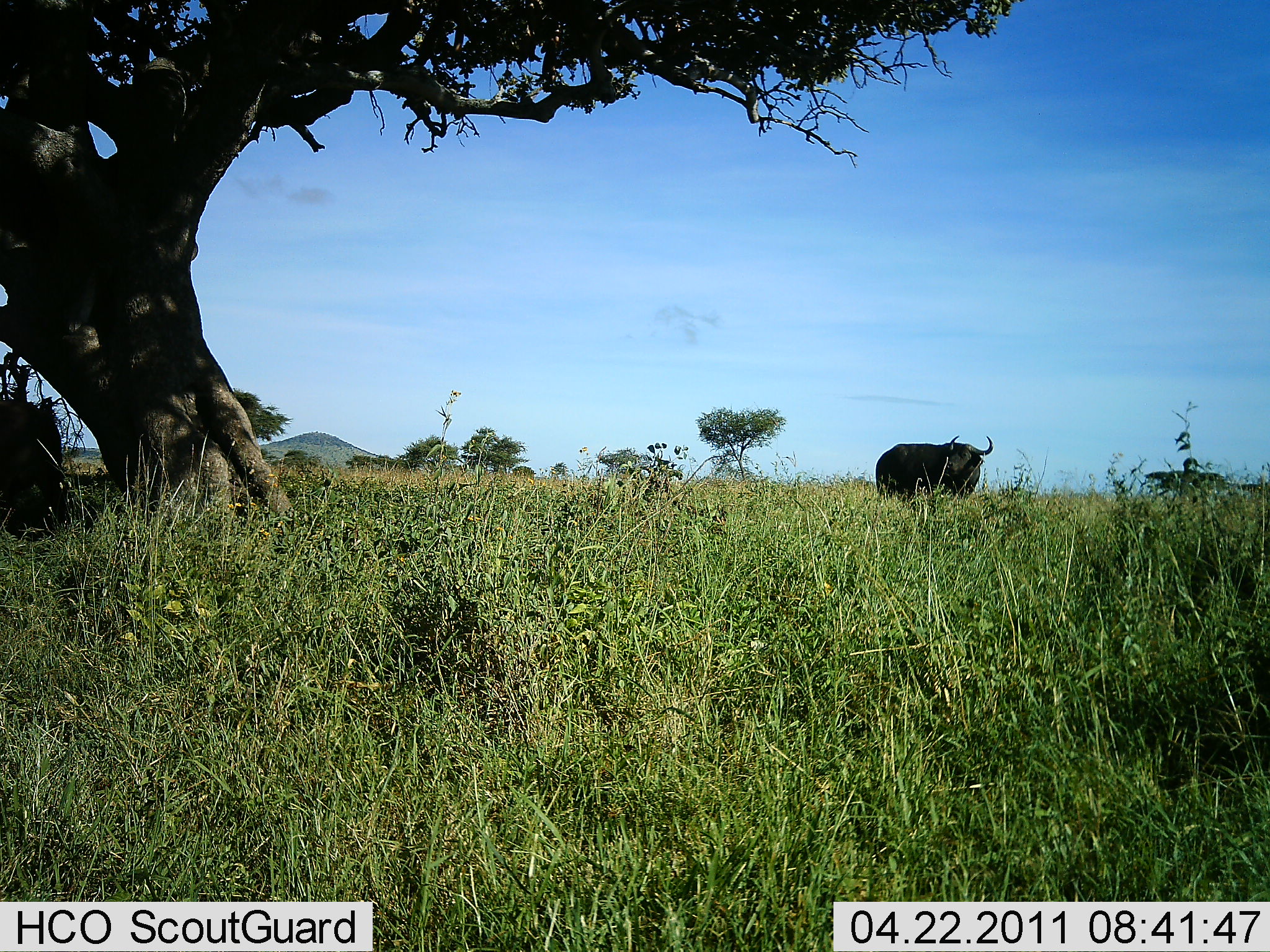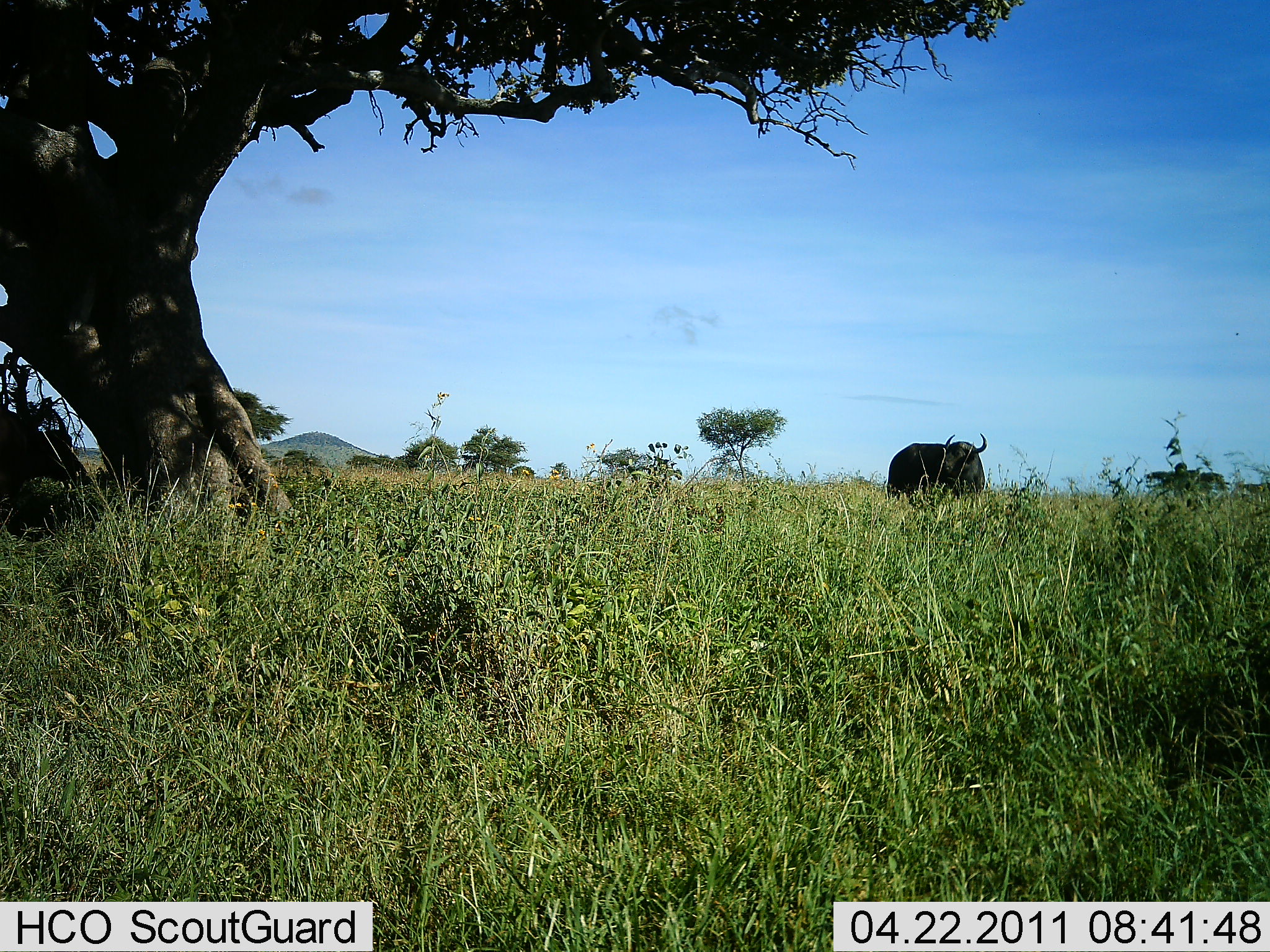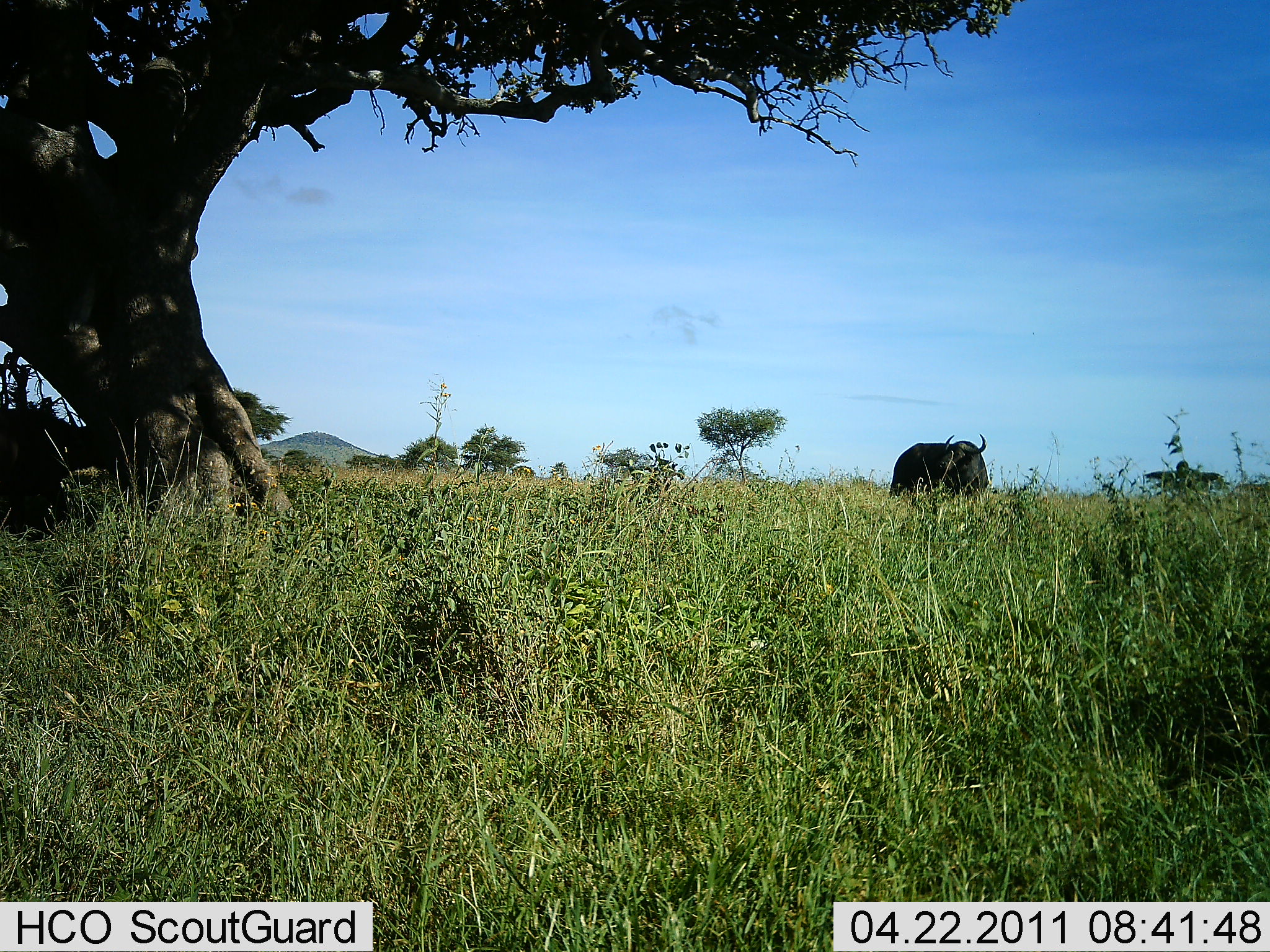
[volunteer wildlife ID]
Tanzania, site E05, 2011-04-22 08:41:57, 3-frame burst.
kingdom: Animalia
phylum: Chordata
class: Mammalia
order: Artiodactyla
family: Bovidae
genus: Syncerus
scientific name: Syncerus caffer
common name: cape buffalo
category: buffalo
Buffalo (cape buffalo) (Syncerus caffer), count 2. Behavior (volunteer vote fractions): standing 69%, resting 0%, moving 15%, interacting 0%. Young present (vote fraction): 0%. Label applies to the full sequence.